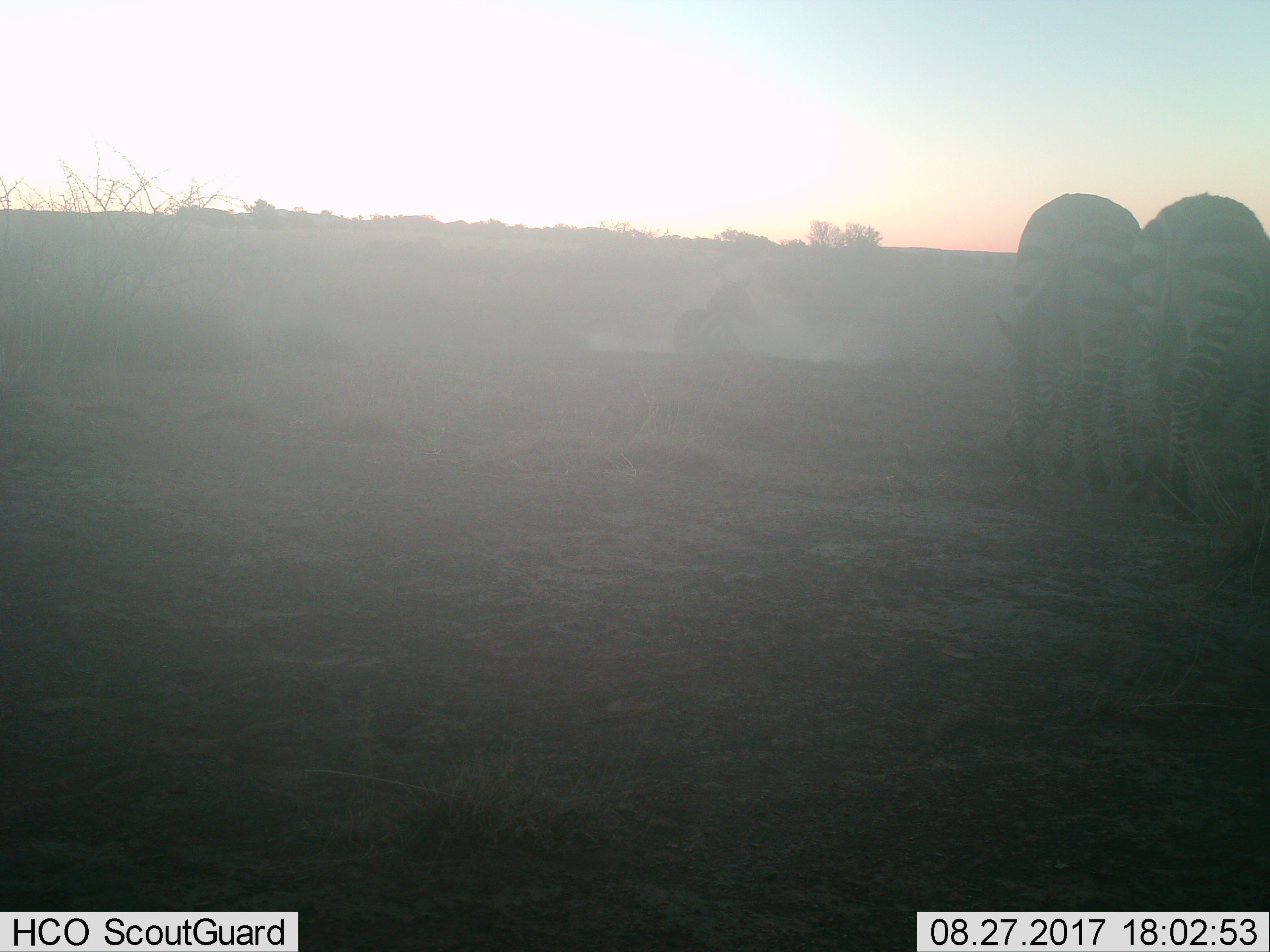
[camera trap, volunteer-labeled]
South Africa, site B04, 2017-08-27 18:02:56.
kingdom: Animalia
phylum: Chordata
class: Mammalia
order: Perissodactyla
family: Equidae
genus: Equus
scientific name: Equus quagga burchellii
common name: burchell's zebra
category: zebraburchells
Zebraburchells (burchell's zebra) (Equus quagga burchellii), count 3. Behavior (volunteer vote fractions): standing 60%, resting 60%, moving 0%, interacting 0%. Young present (vote fraction): 20%. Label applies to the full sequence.